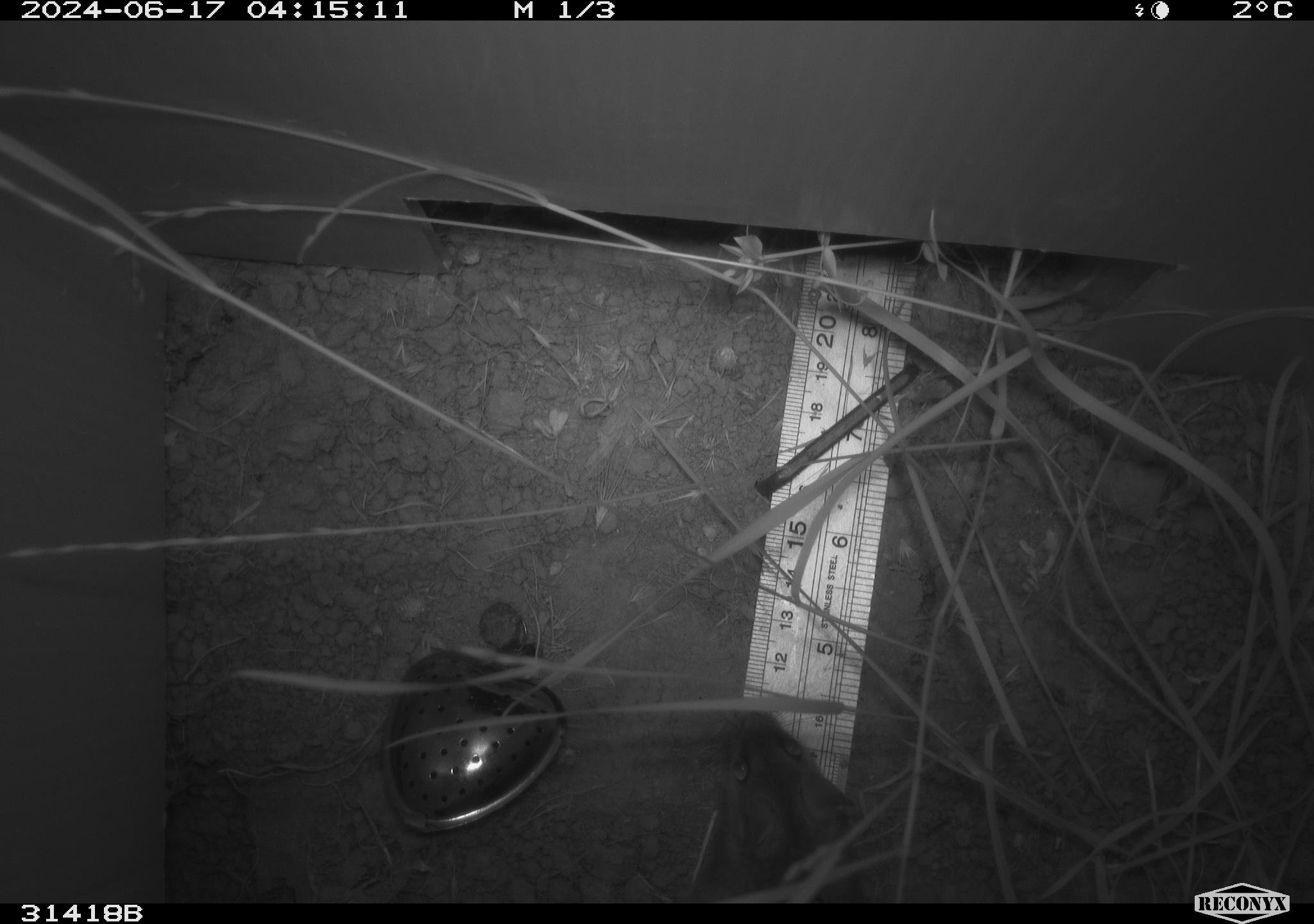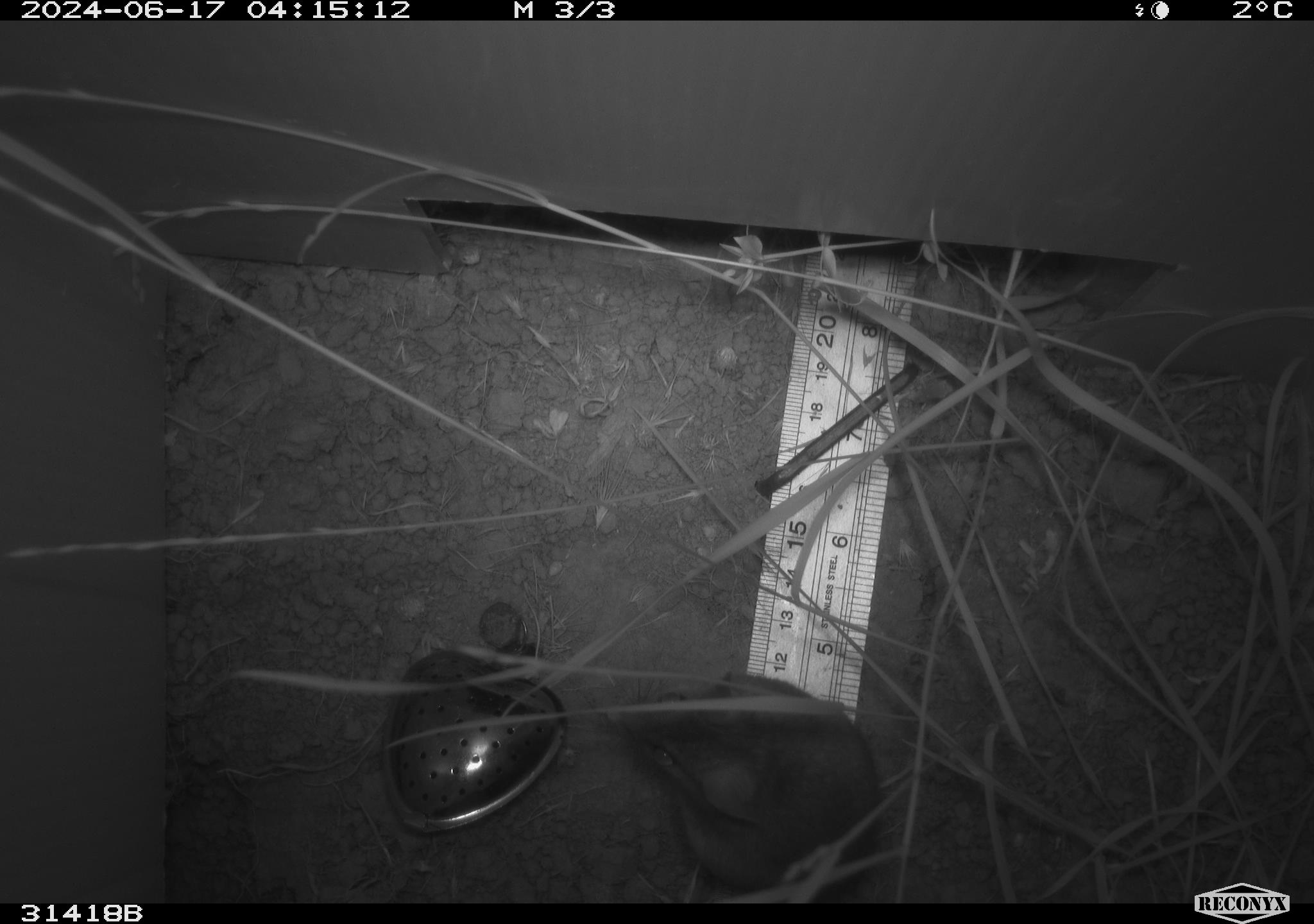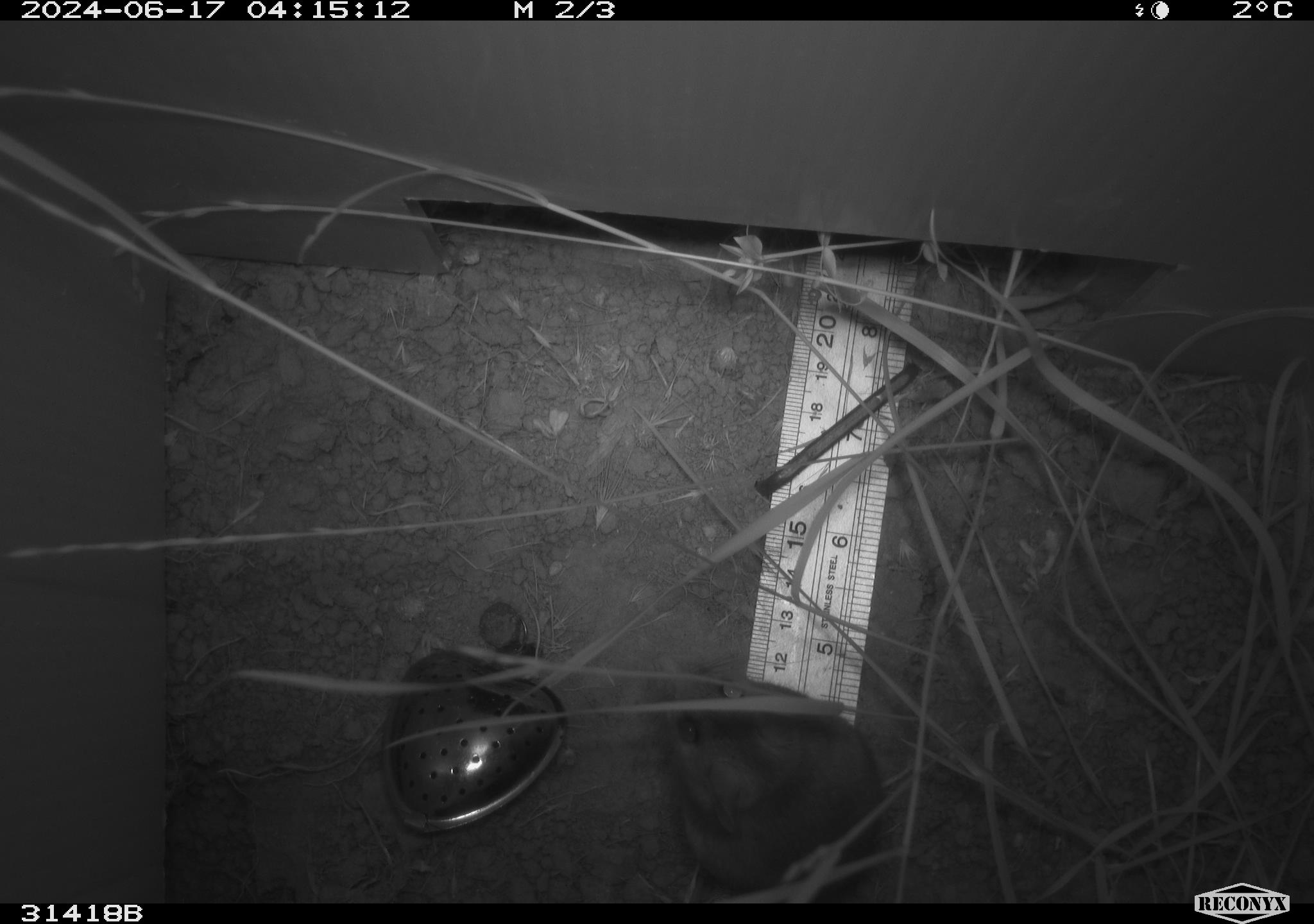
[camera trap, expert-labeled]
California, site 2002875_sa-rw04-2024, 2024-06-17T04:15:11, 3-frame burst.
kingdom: Animalia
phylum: Chordata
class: Mammalia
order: Rodentia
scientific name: Rodentia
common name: rodent